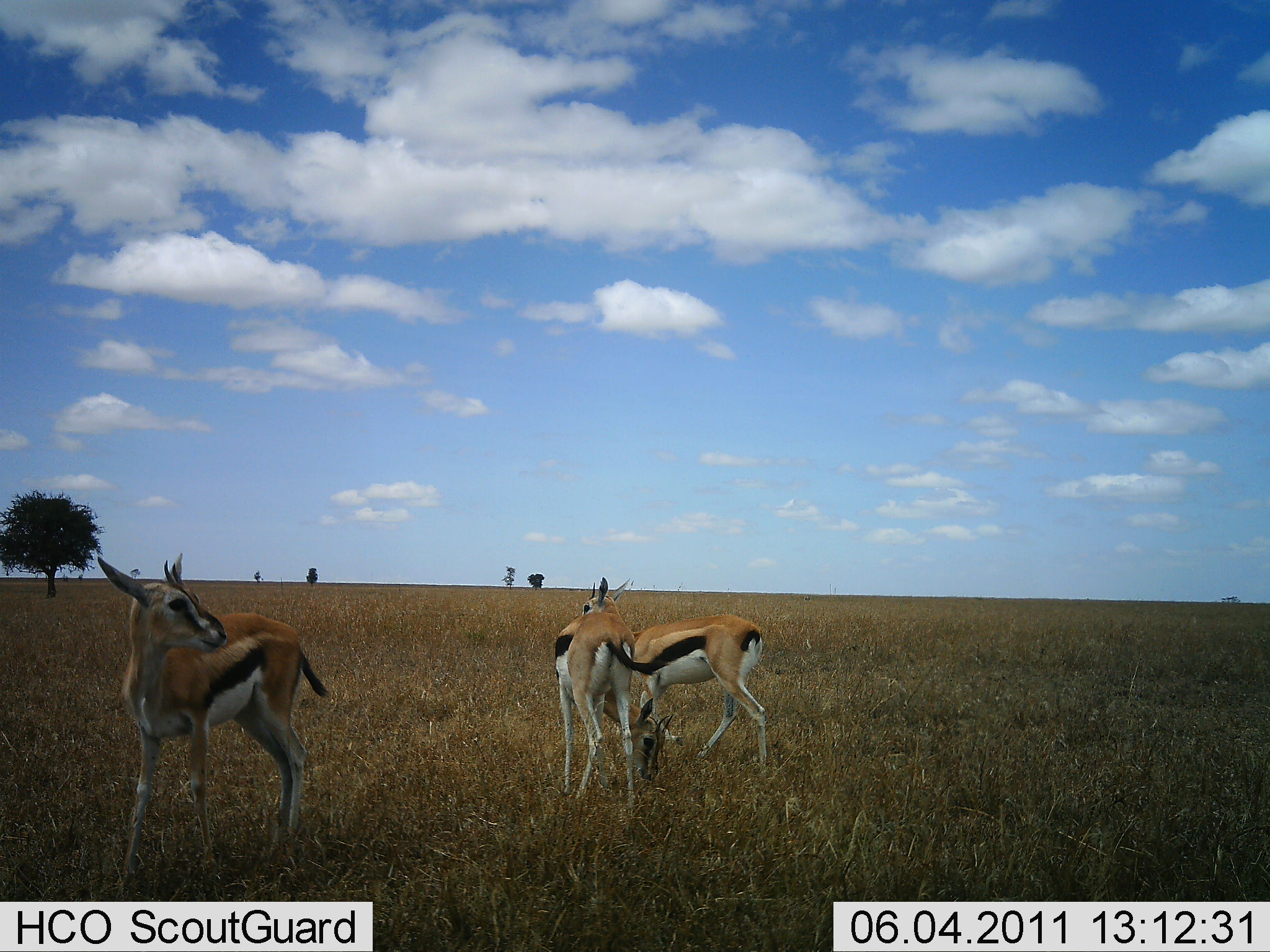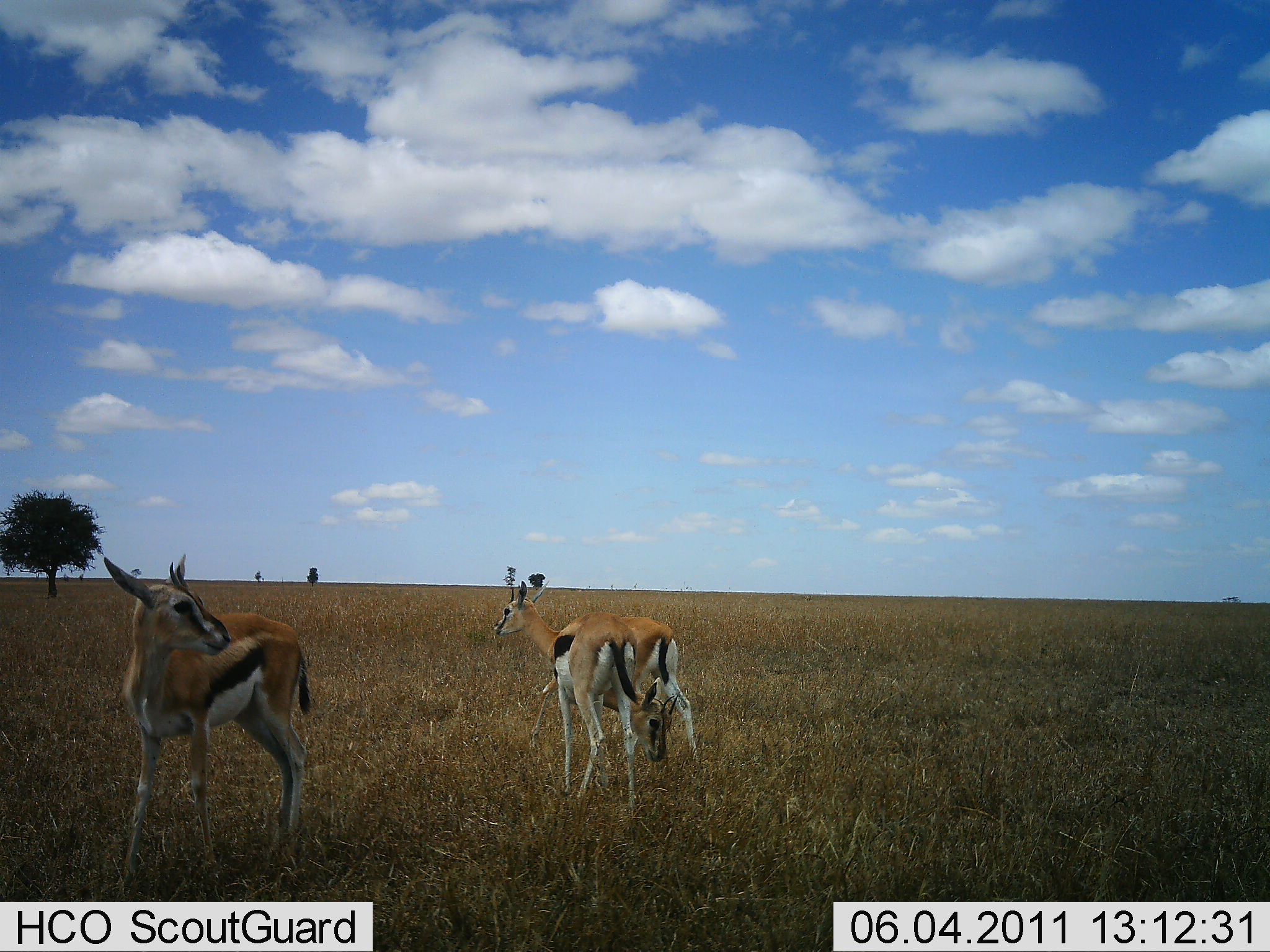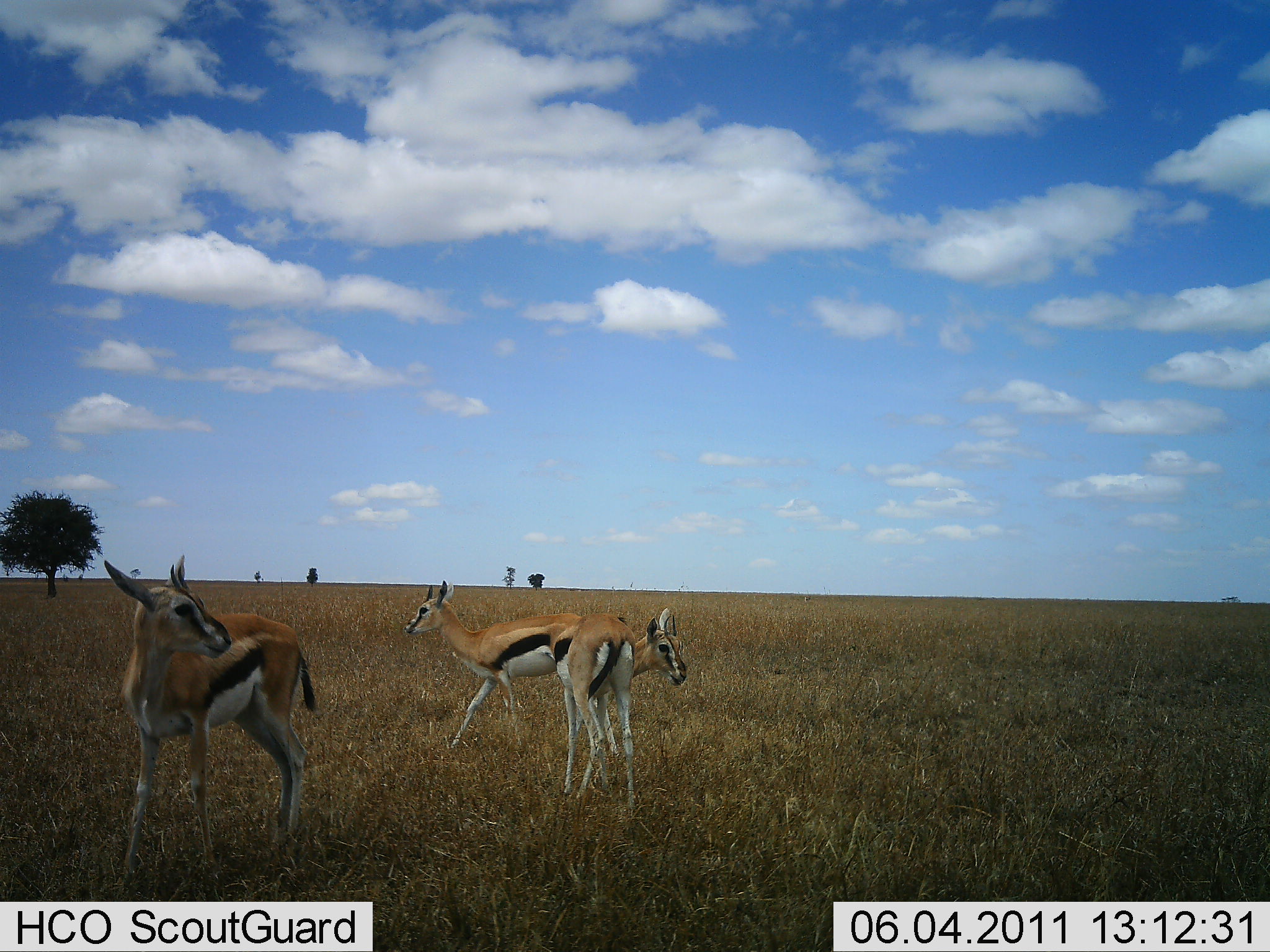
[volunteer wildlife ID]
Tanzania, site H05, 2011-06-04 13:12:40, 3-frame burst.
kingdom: Animalia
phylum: Chordata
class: Mammalia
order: Artiodactyla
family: Bovidae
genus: Eudorcas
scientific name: Eudorcas thomsonii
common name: thomson's gazelle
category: gazellethomsons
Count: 3.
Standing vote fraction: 89%.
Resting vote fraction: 11%.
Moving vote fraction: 78%.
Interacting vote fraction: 22%.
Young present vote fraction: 0%.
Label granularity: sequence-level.